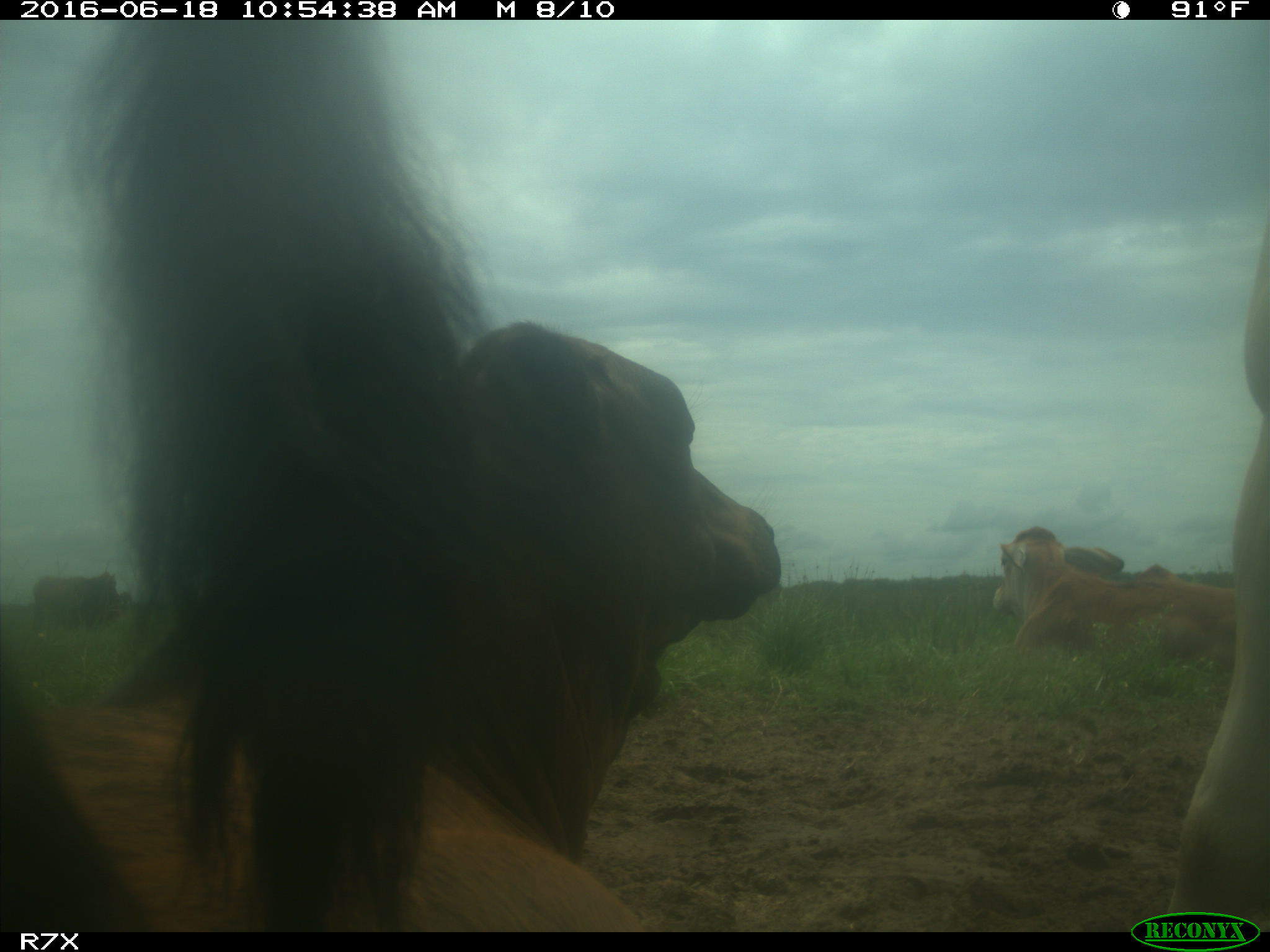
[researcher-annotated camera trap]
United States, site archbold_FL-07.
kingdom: Animalia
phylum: Chordata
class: Mammalia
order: Artiodactyla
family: Bovidae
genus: Bos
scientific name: Bos taurus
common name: domestic cow